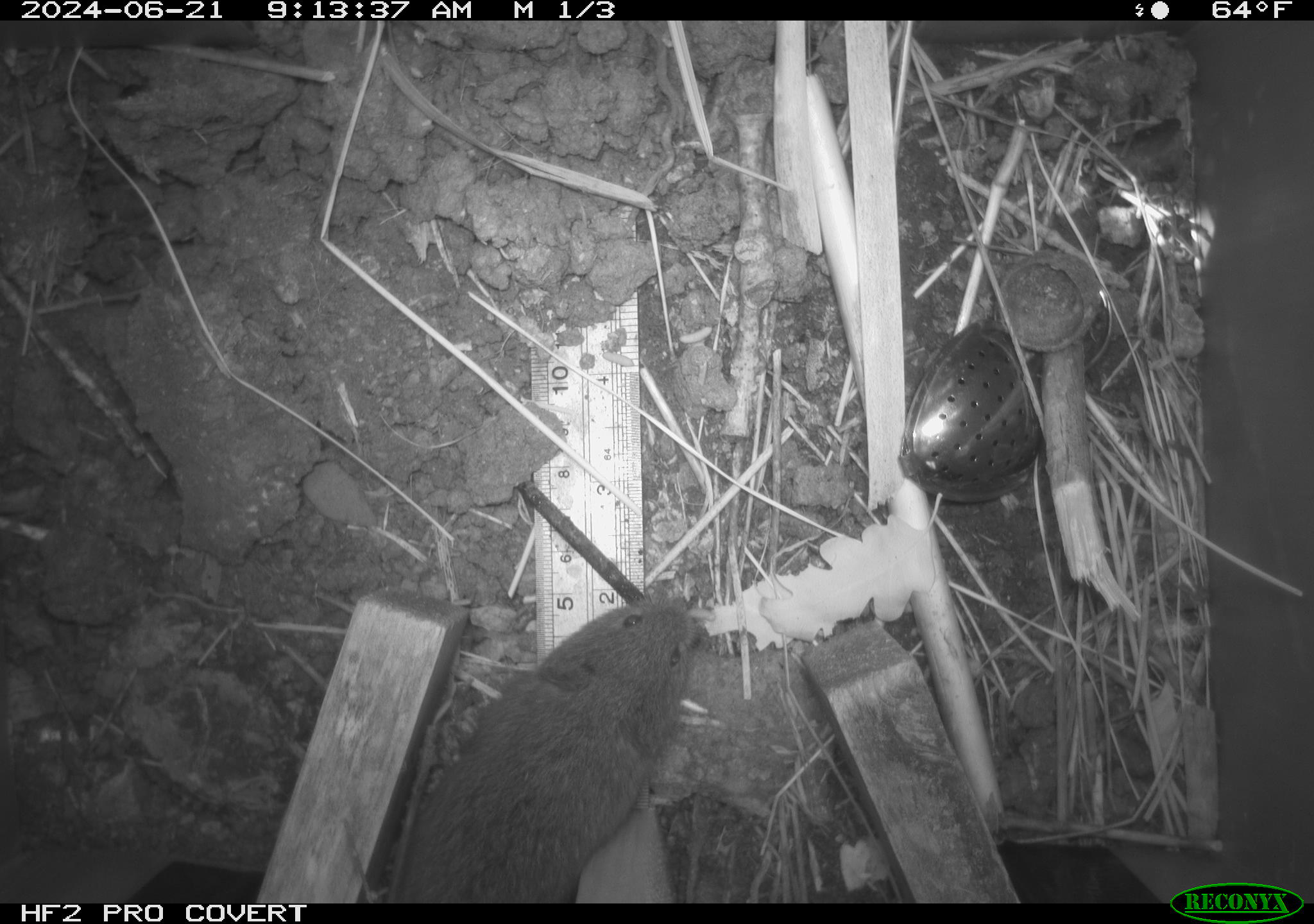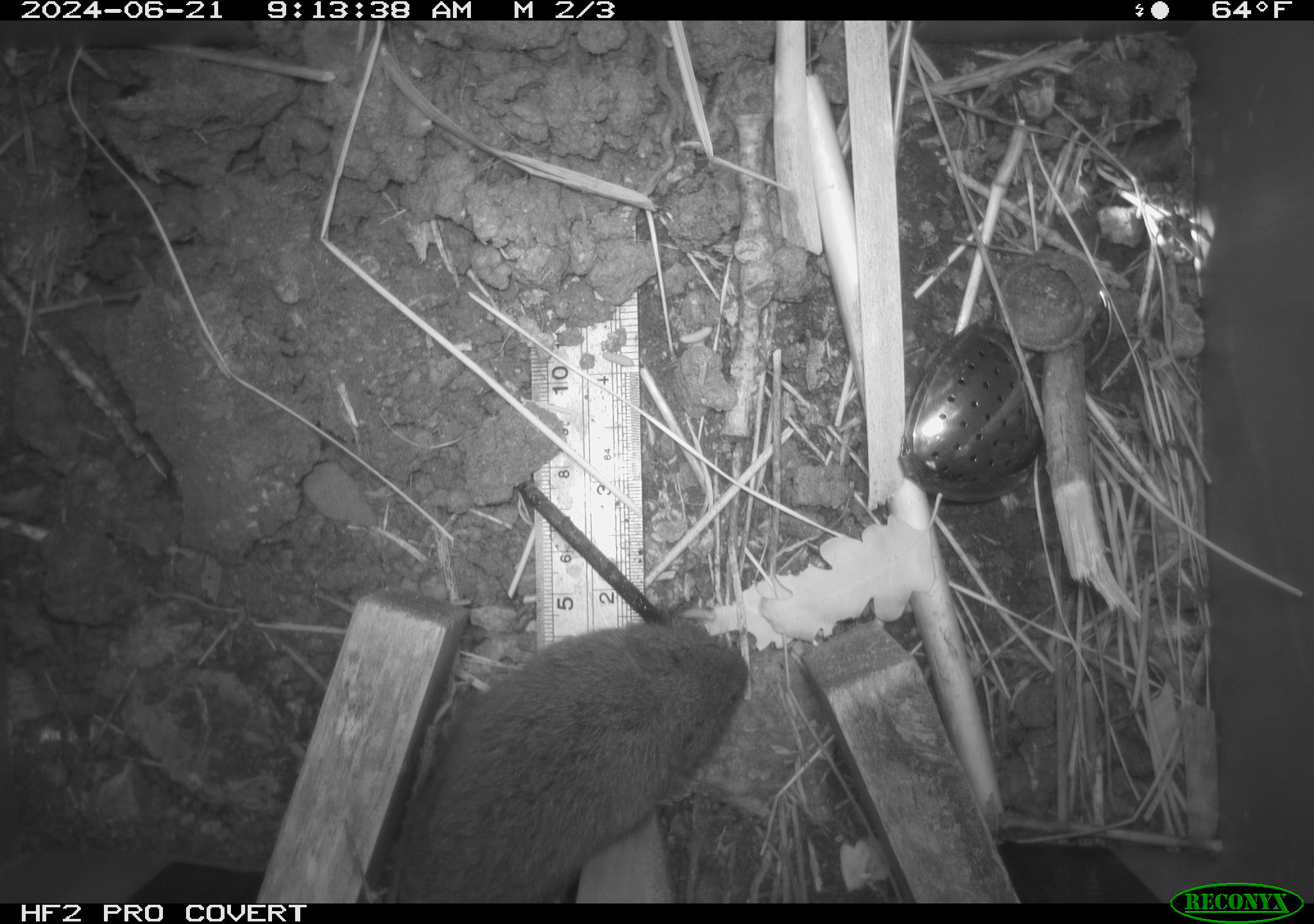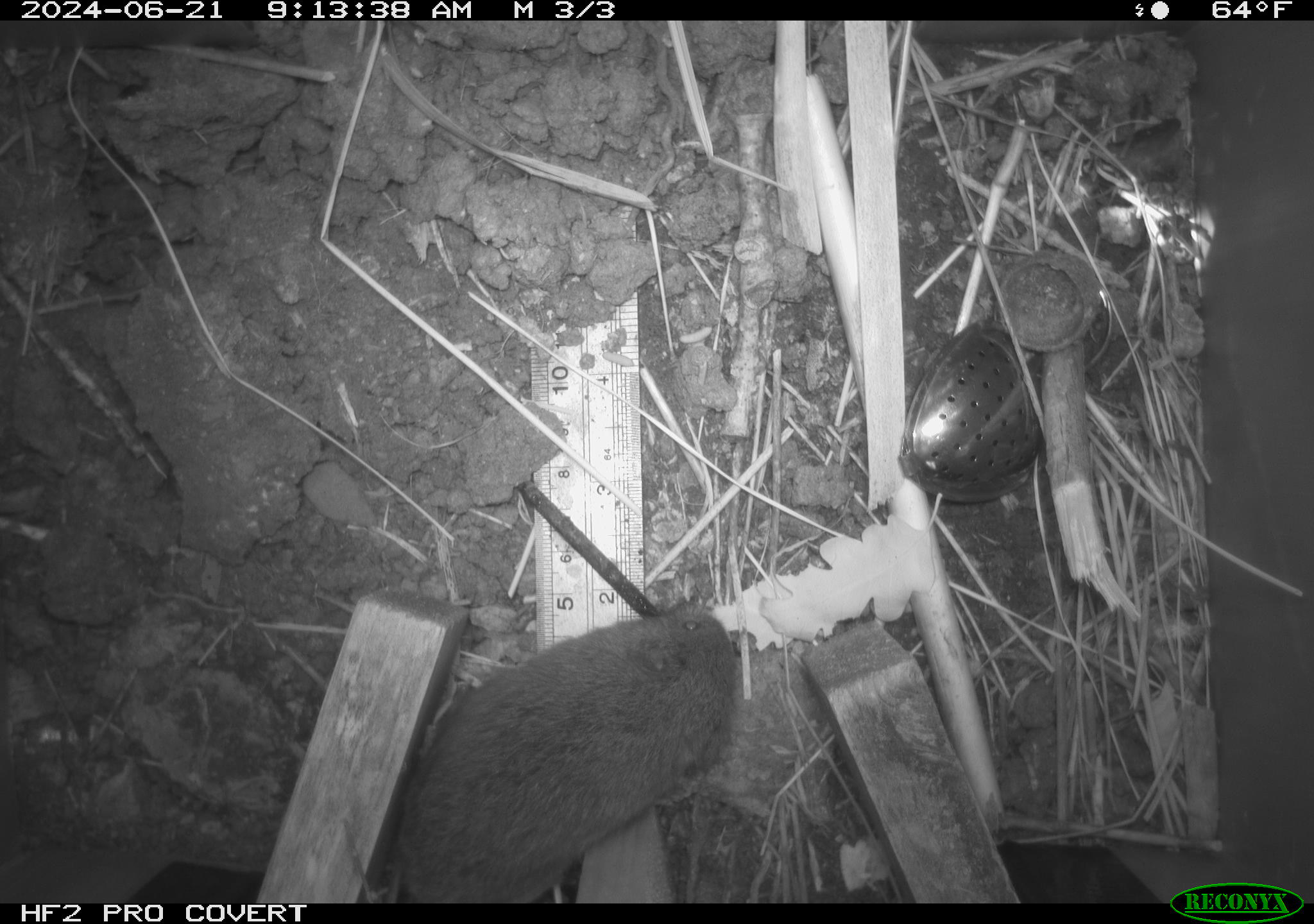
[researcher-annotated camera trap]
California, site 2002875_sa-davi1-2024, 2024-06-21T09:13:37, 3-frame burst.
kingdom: Animalia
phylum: Chordata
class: Mammalia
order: Rodentia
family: Cricetidae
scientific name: Arvicolinae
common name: voles, lemmings, and muskrats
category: arvicolinae subfamily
Arvicolinae subfamily (voles, lemmings, and muskrats) (Arvicolinae).